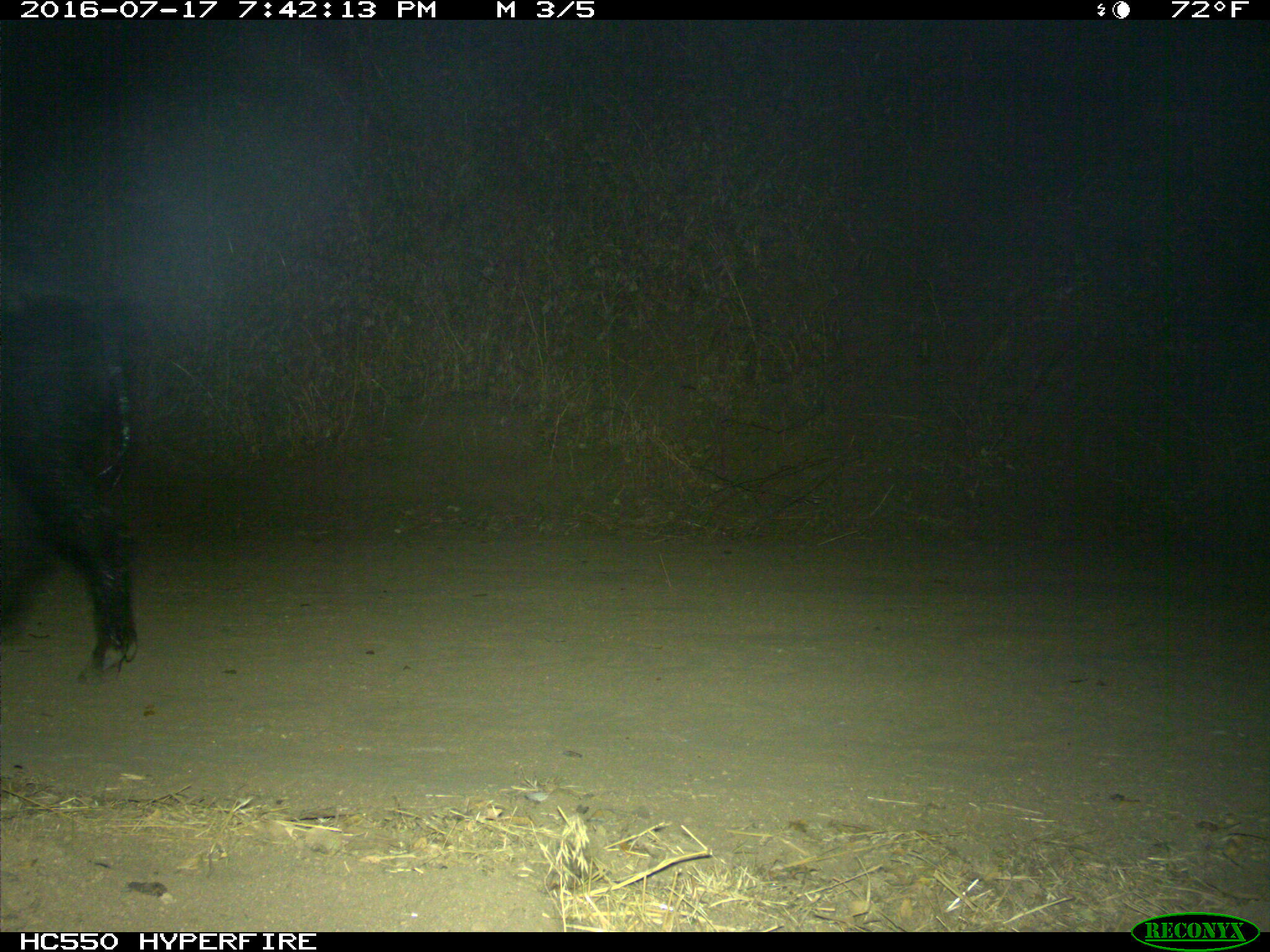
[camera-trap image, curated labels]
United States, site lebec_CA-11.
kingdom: Animalia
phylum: Chordata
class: Mammalia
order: Artiodactyla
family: Suidae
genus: Sus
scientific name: Sus scrofa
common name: wild boar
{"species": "Sus scrofa (wild boar)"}